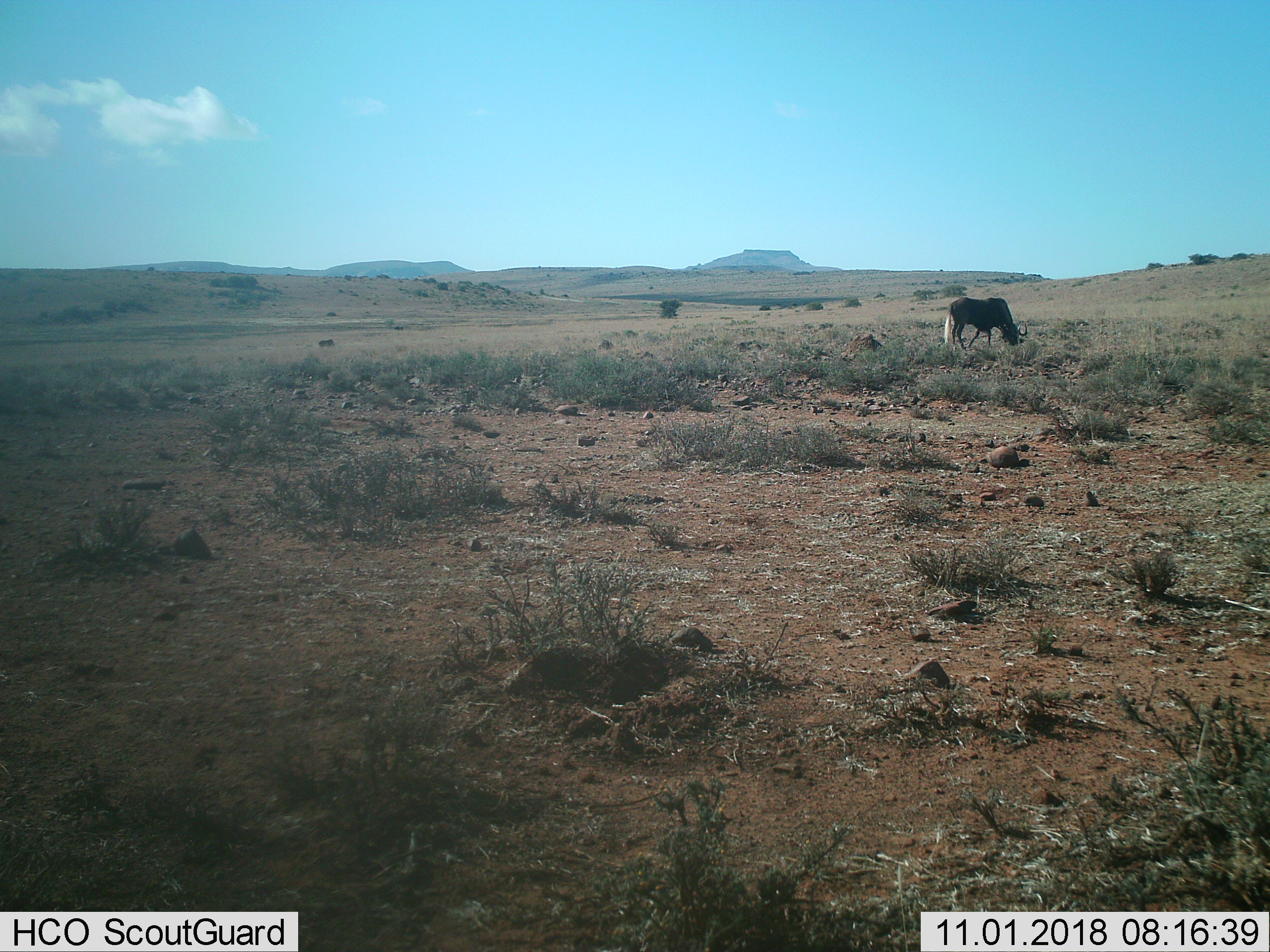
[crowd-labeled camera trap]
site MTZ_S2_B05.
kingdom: Animalia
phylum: Chordata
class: Mammalia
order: Artiodactyla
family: Bovidae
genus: Connochaetes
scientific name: Connochaetes gnou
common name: black wildebeest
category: wildebeestblack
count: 1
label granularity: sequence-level